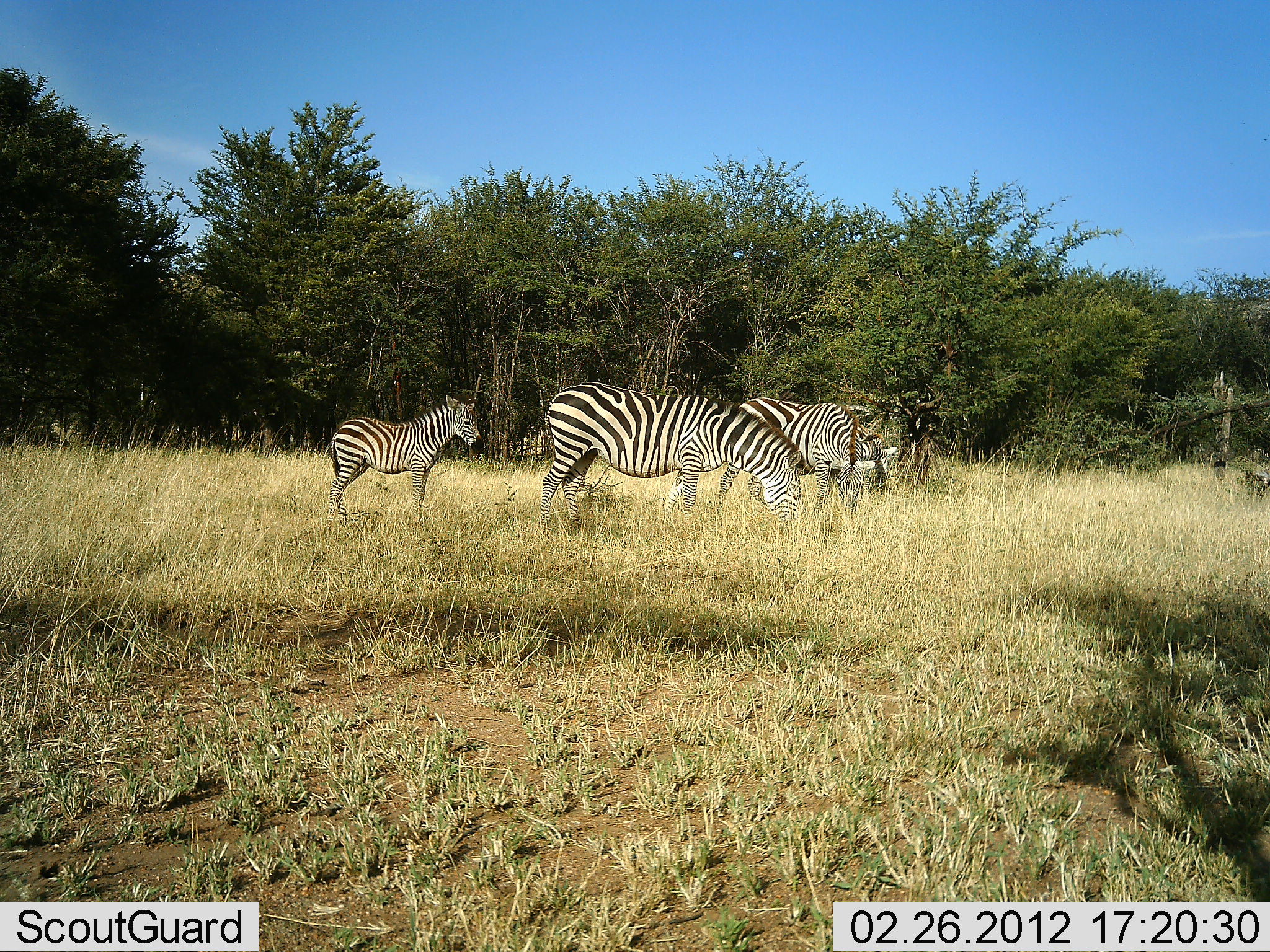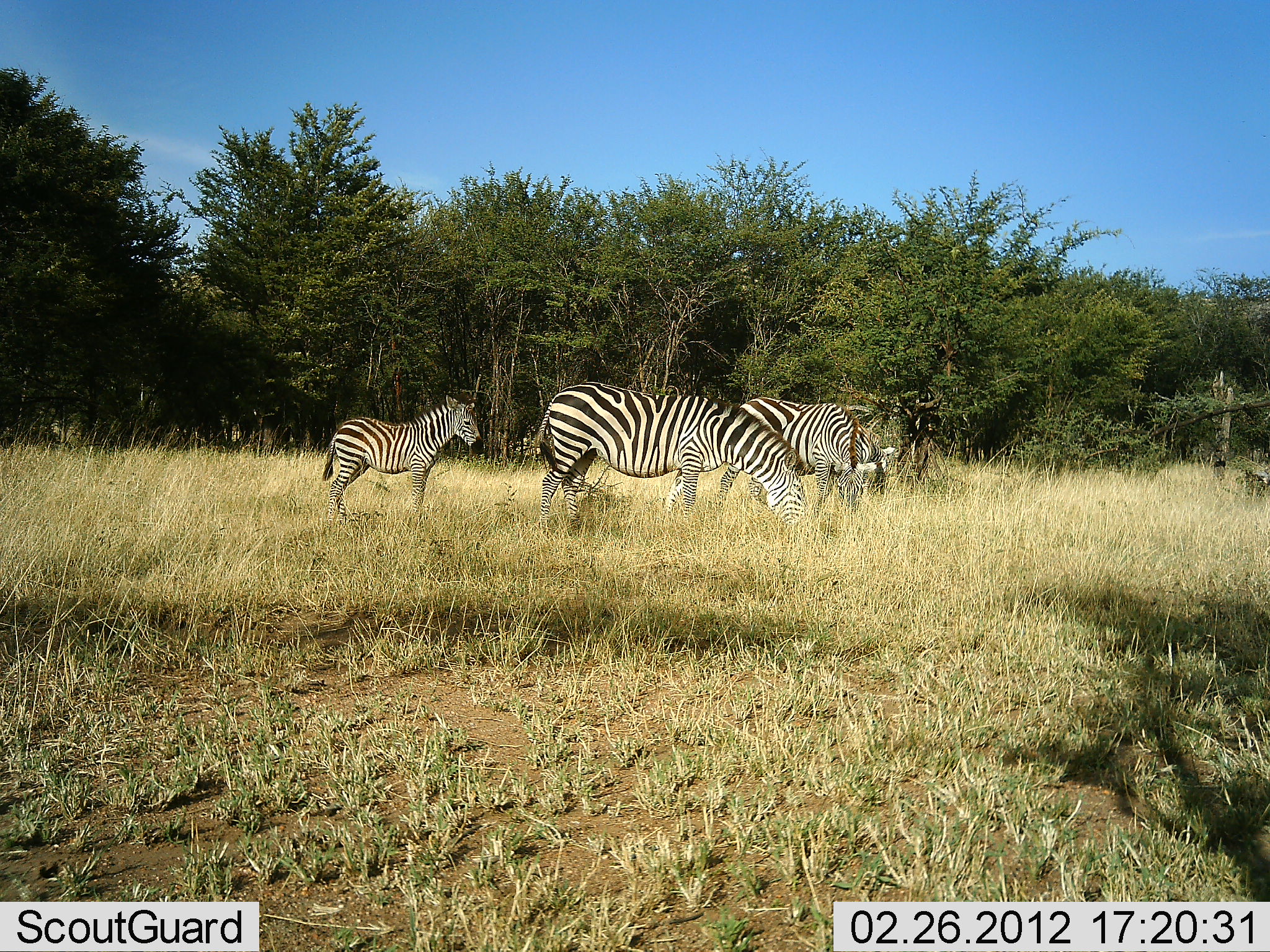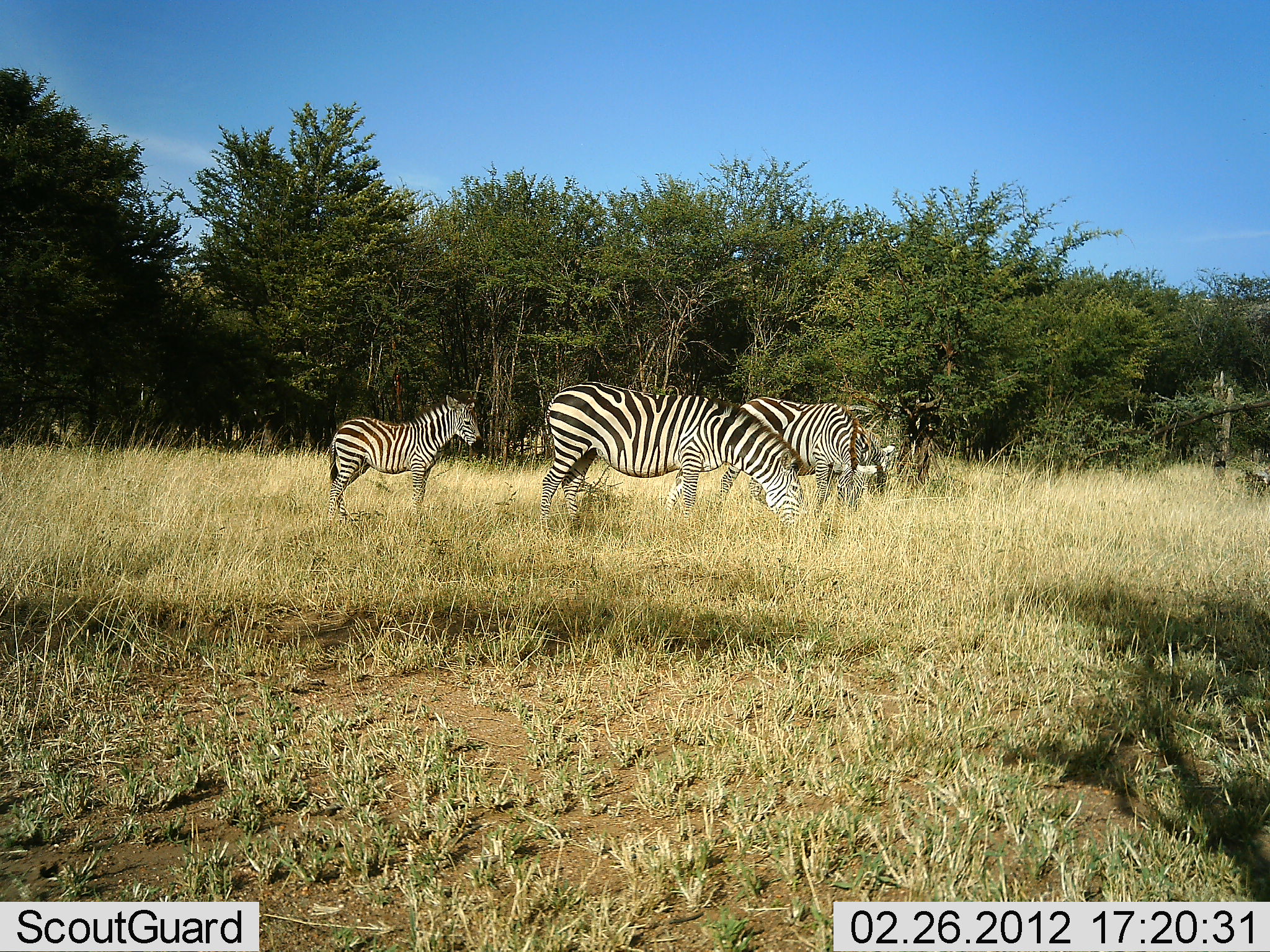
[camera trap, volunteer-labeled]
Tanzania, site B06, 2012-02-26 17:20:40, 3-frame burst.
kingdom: Animalia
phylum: Chordata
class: Mammalia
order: Perissodactyla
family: Equidae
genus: Equus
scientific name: Equus quagga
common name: plains zebra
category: zebra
Zebra (plains zebra) (Equus quagga), count 4. Behavior (volunteer vote fractions): standing 89%, resting 0%, moving 6%, interacting 0%. Young present (vote fraction): 78%. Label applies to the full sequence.